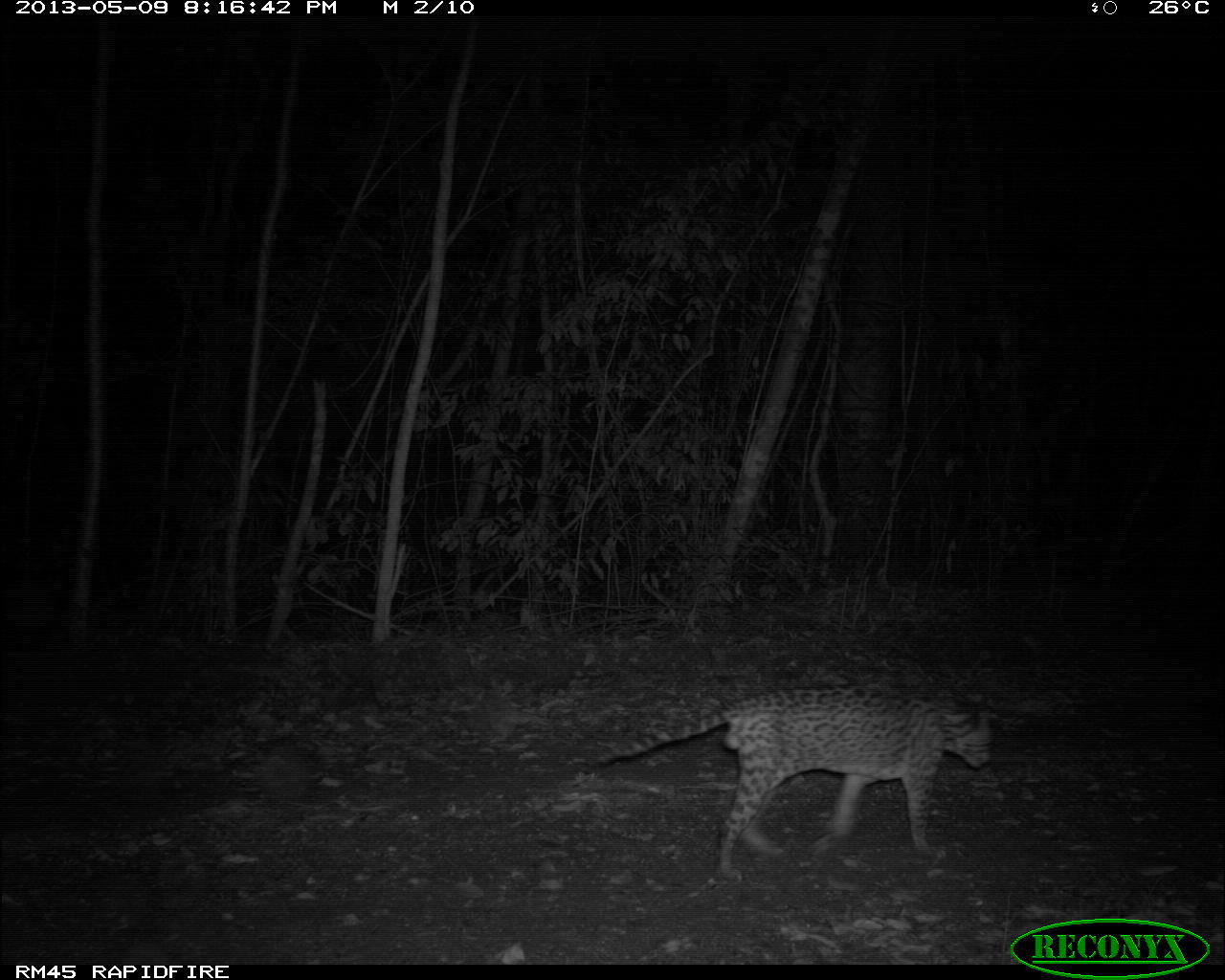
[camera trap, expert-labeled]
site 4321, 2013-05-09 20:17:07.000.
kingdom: Animalia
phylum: Chordata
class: Mammalia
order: Carnivora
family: Felidae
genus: Leopardus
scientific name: Leopardus pardalis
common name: ocelot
Leopardus pardalis (ocelot), count 1, sex male.